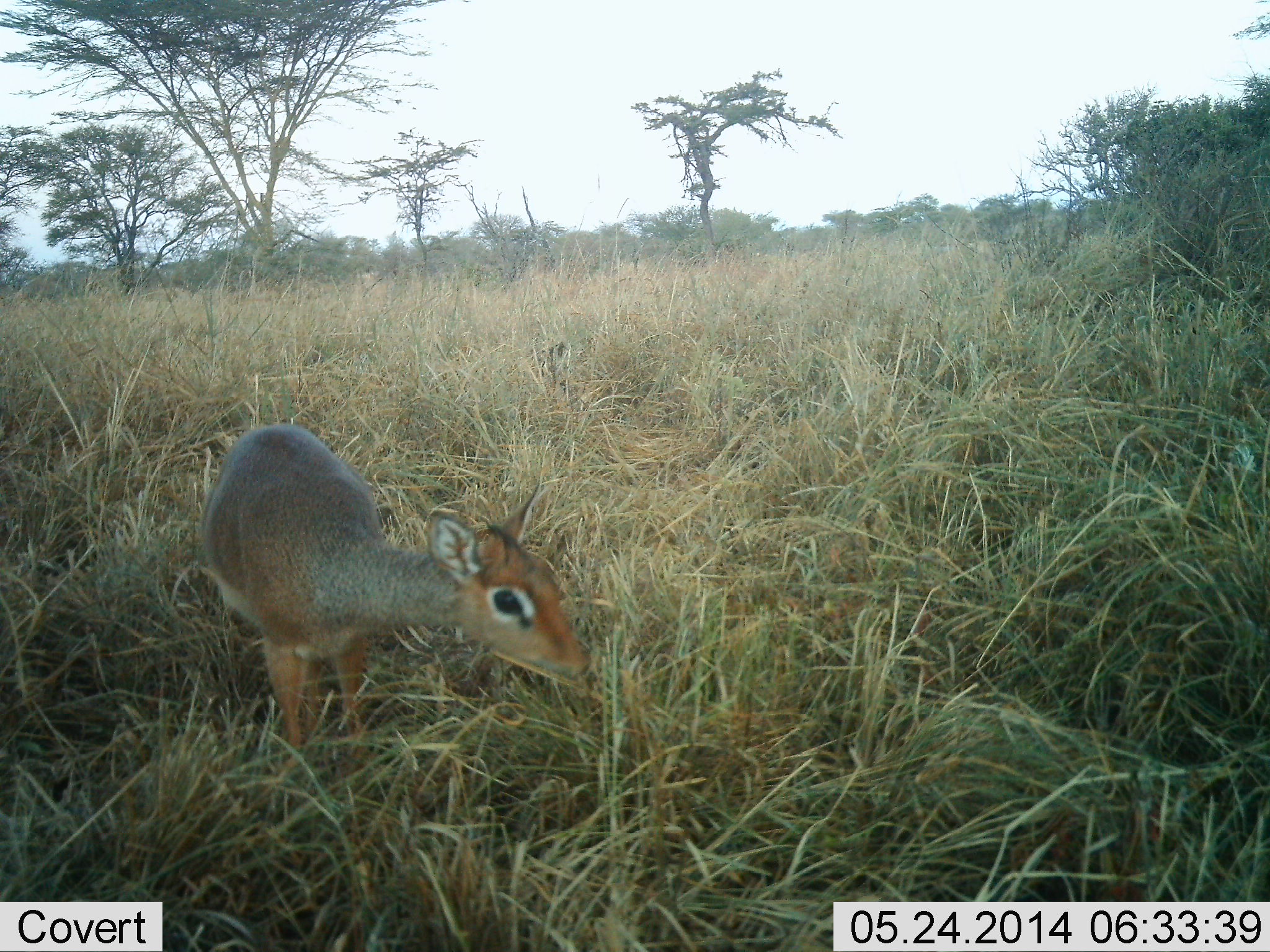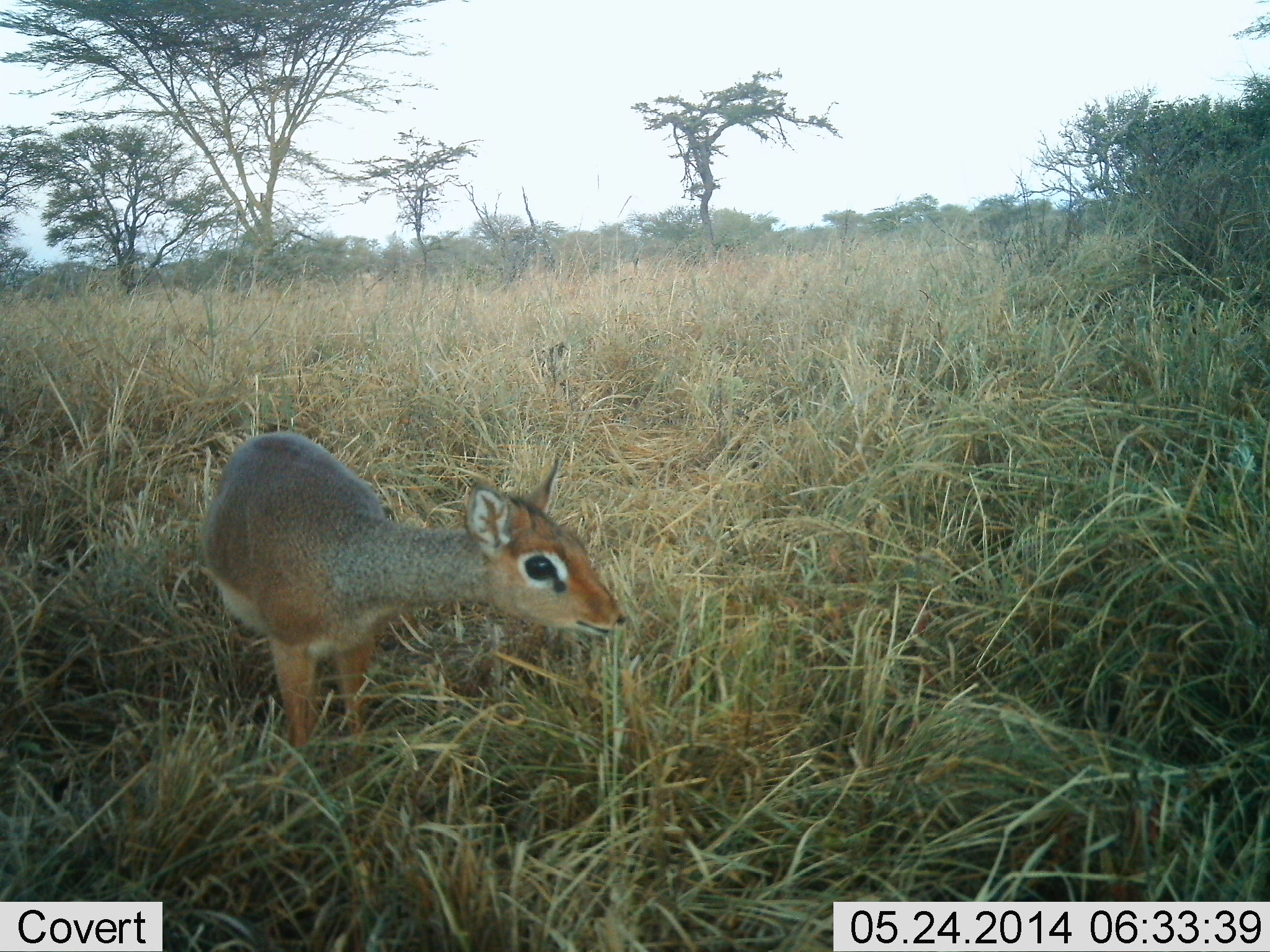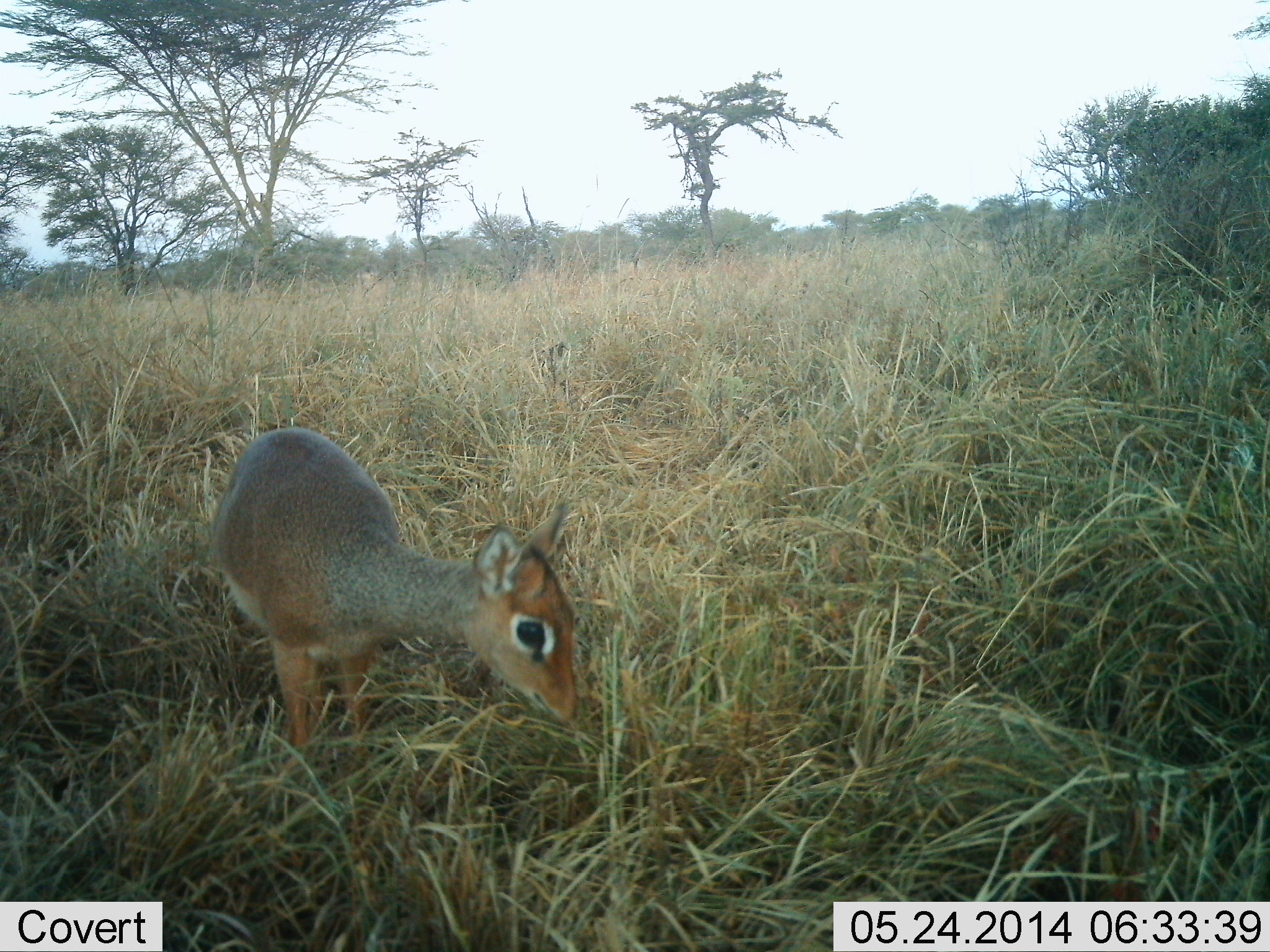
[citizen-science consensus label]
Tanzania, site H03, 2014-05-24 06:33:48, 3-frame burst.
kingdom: Animalia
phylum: Chordata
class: Mammalia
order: Artiodactyla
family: Bovidae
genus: Madoqua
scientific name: Madoqua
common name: dikdik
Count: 1.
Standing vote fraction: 70%.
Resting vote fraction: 0%.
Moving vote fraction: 10%.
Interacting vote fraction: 10%.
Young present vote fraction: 0%.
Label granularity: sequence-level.